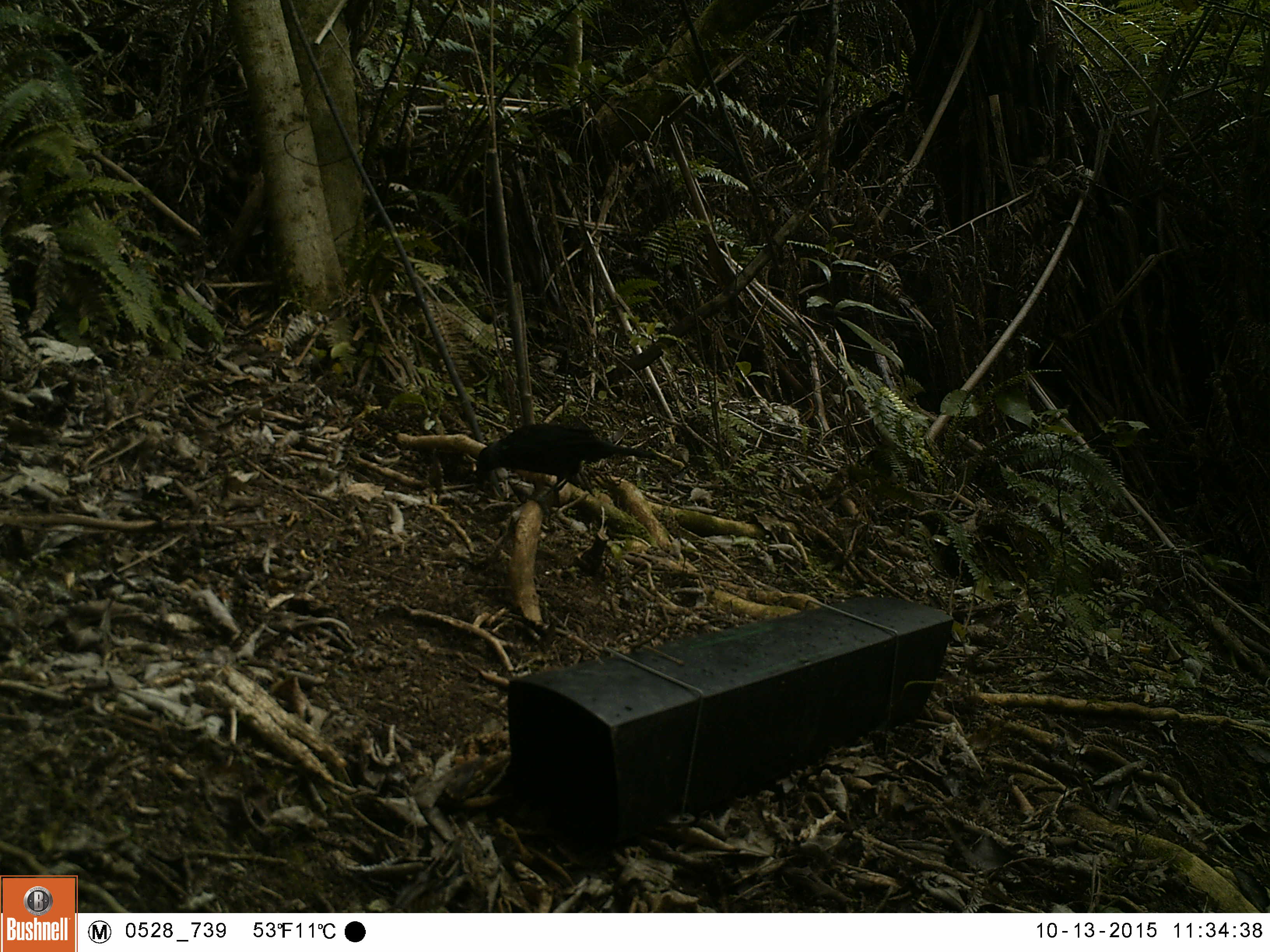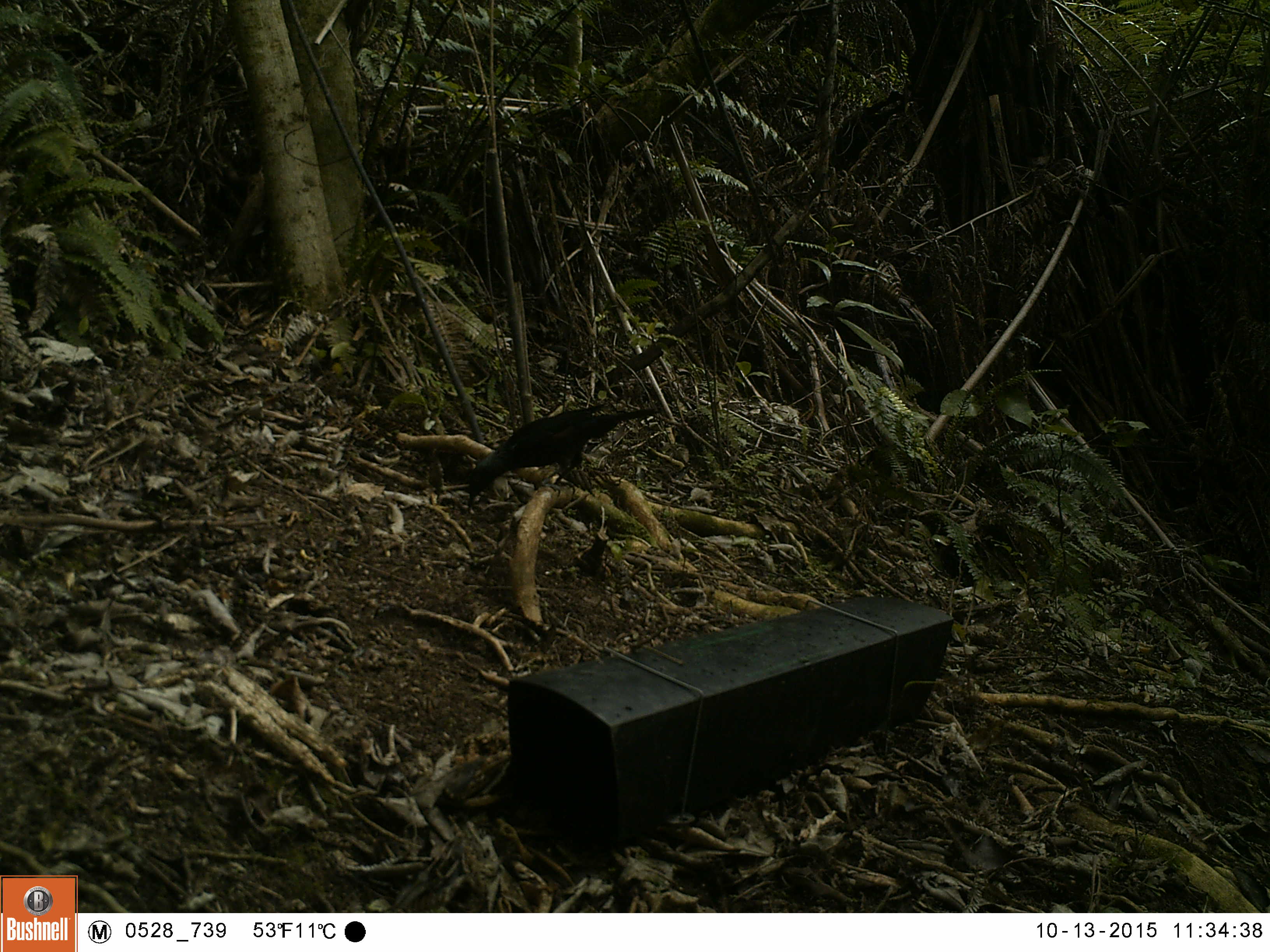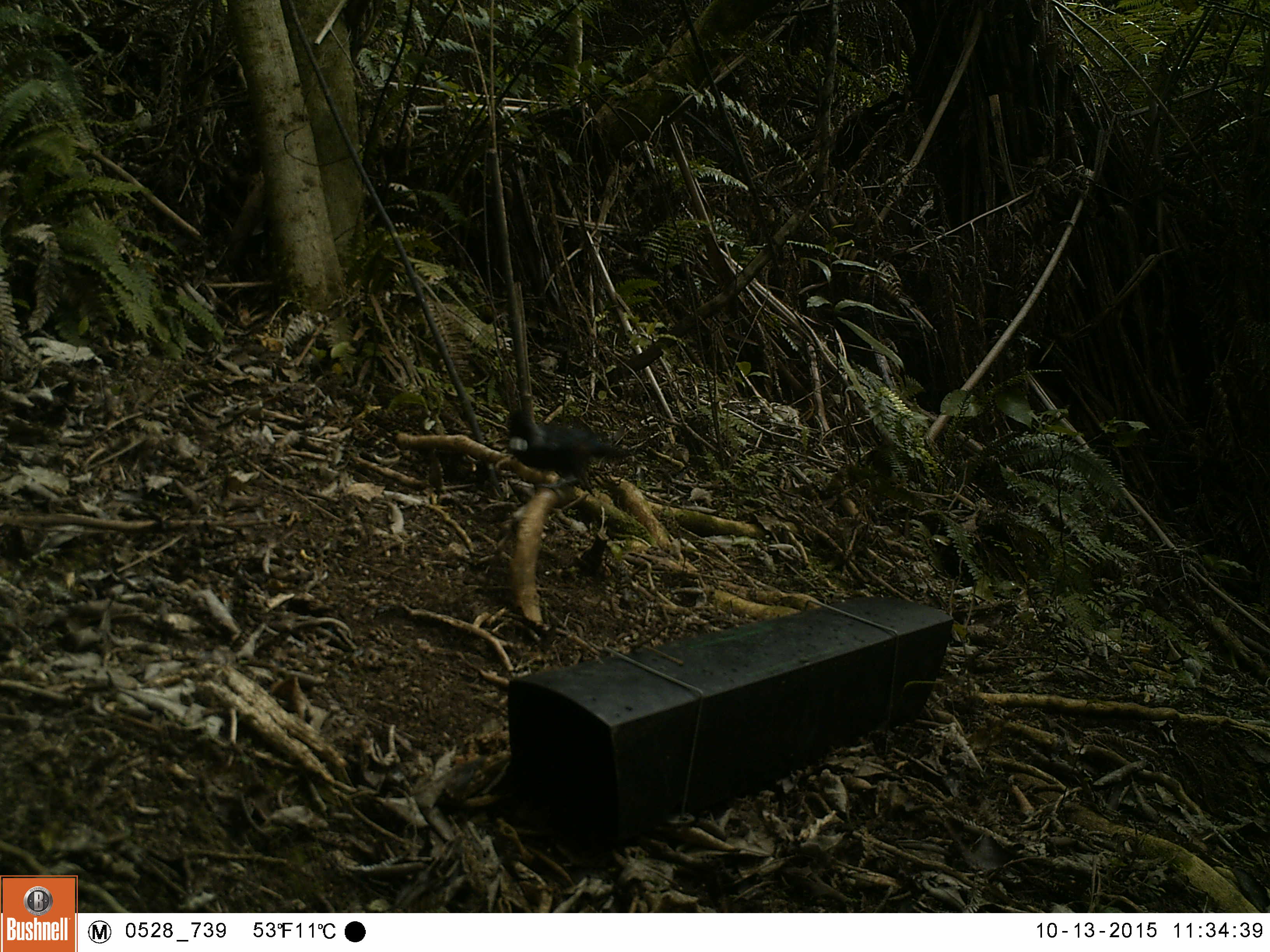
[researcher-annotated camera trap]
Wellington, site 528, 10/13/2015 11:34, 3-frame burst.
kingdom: Animalia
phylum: Chordata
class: Aves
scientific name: Aves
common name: bird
Bird (Aves).